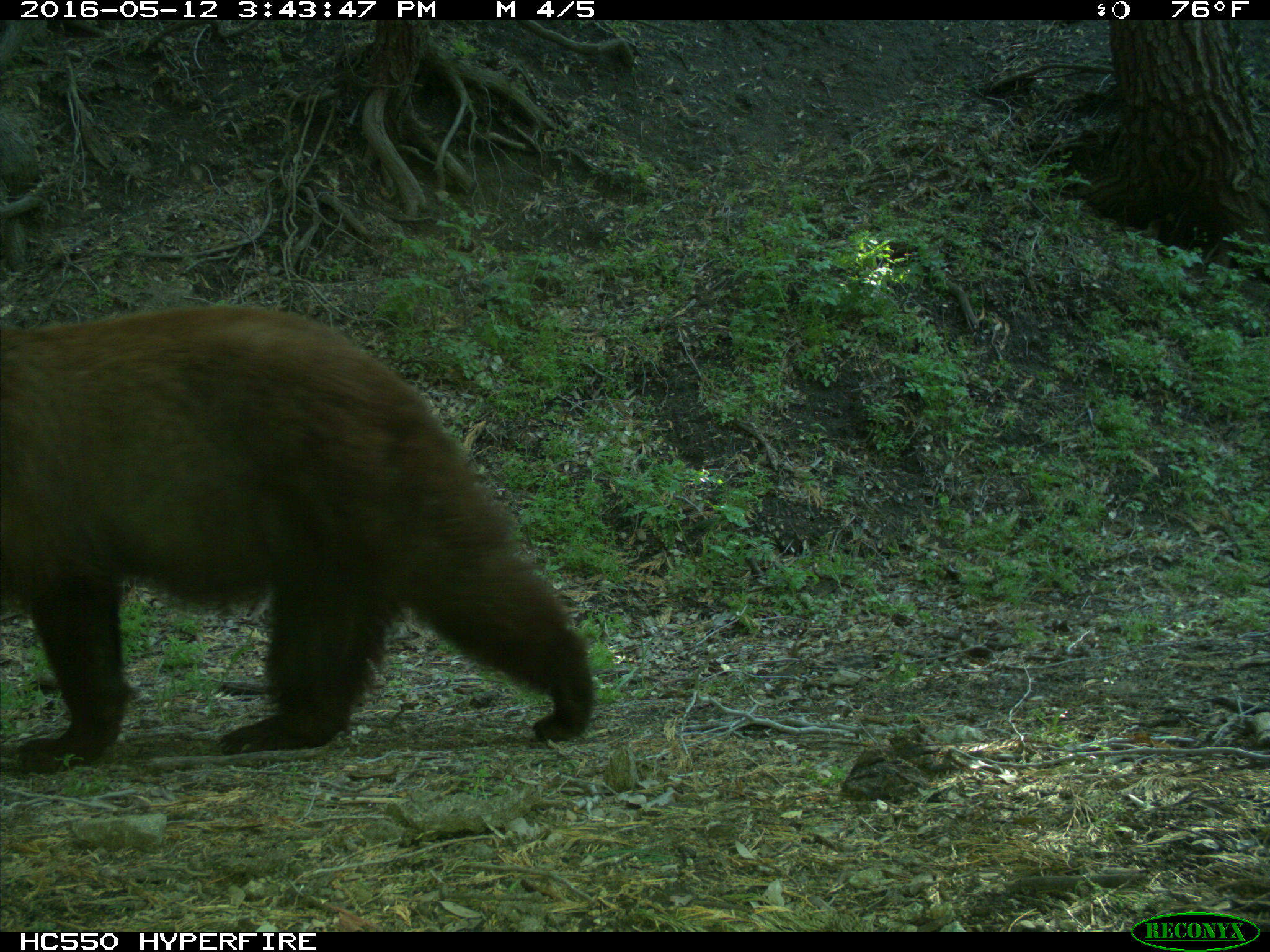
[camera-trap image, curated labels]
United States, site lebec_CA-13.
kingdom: Animalia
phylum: Chordata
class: Mammalia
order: Carnivora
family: Ursidae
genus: Ursus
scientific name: Ursus americanus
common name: american black bear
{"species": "Ursus americanus (american black bear)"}